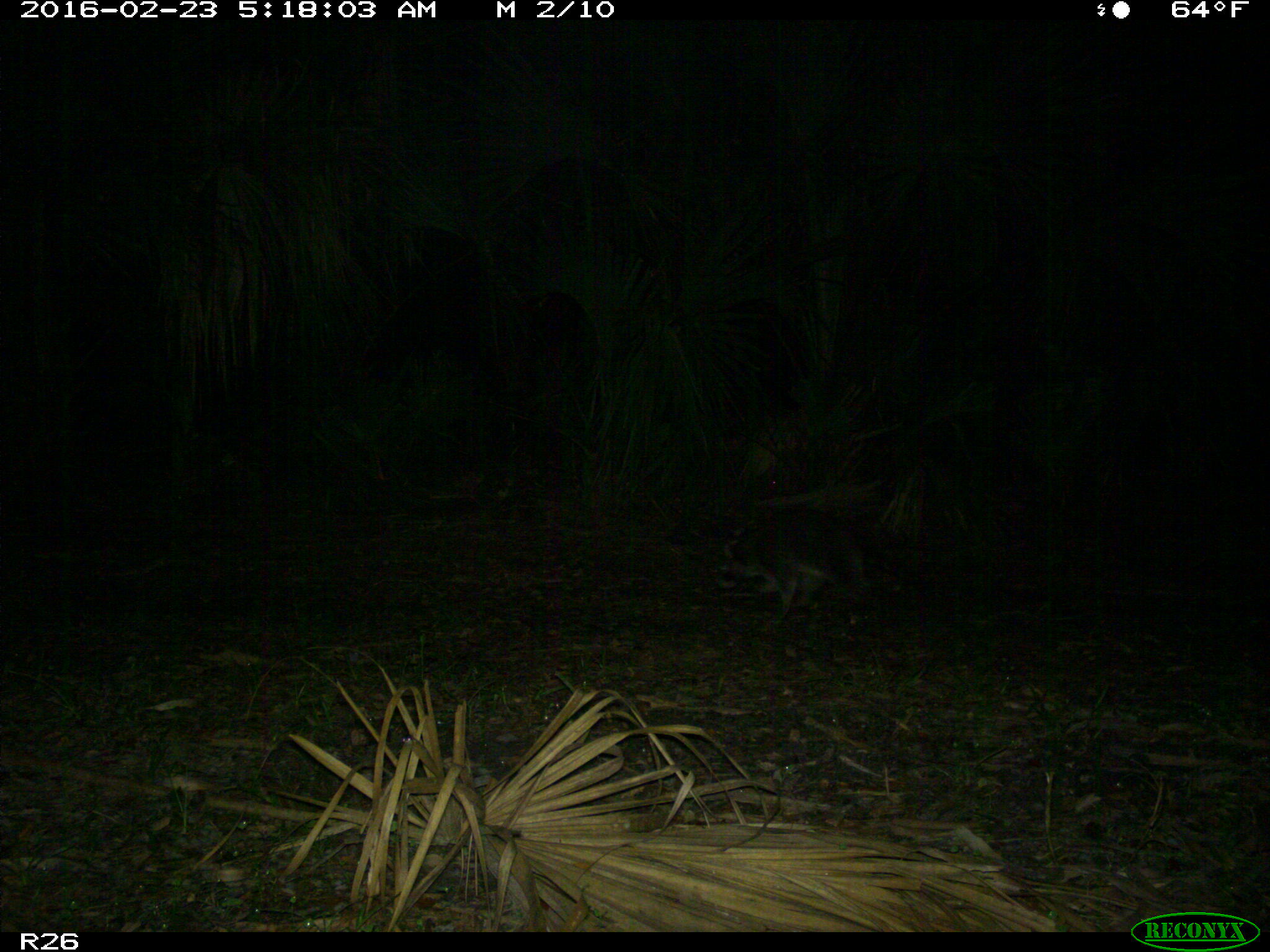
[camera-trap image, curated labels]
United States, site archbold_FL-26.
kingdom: Animalia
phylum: Chordata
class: Mammalia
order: Carnivora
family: Procyonidae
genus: Procyon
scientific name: Procyon lotor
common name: common raccoon